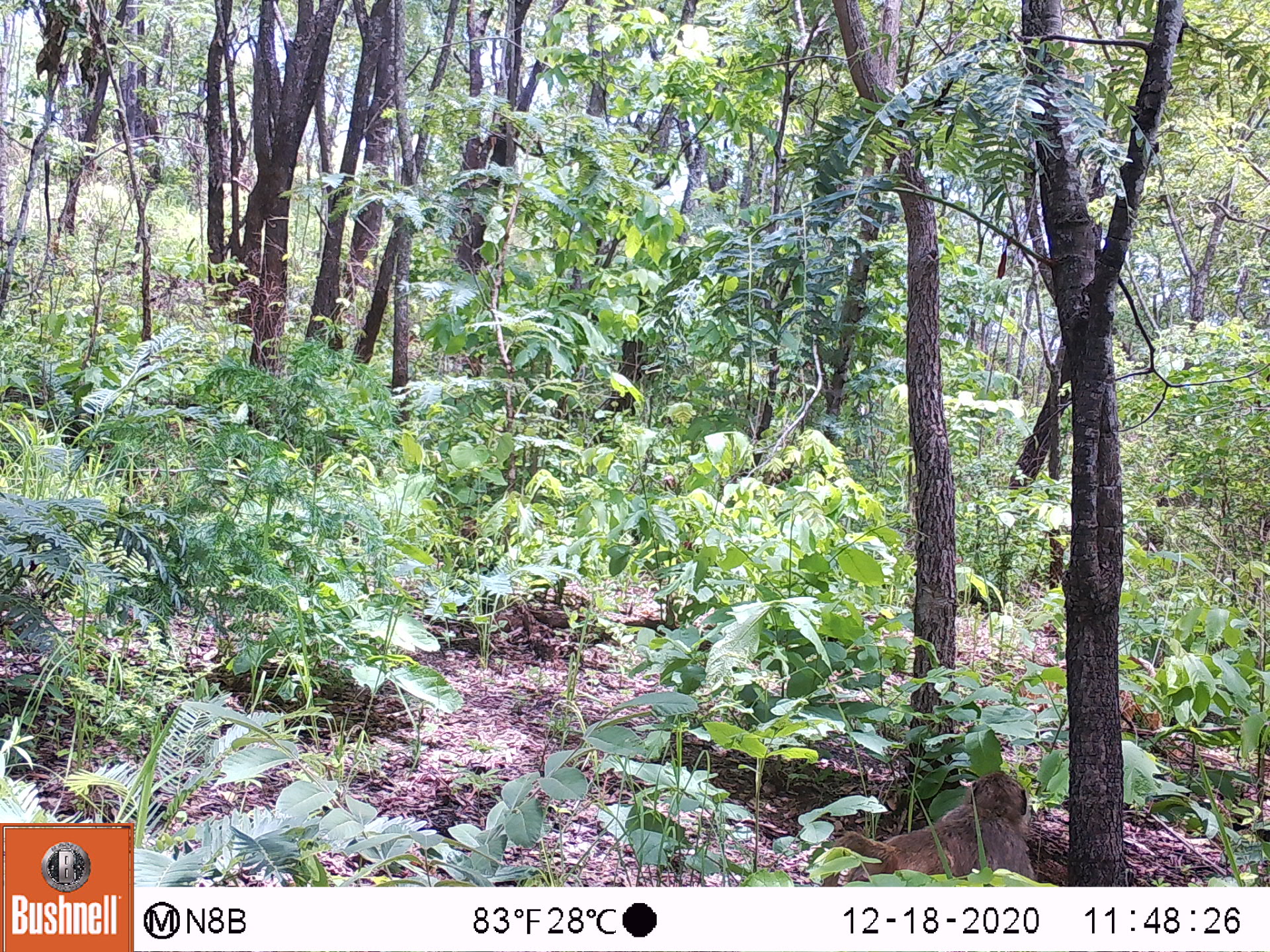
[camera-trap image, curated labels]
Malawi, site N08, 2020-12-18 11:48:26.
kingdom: Animalia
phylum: Chordata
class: Mammalia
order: Primates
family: Cercopithecidae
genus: Papio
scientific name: Papio cynocephalus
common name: yellow baboon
Yellow baboon (Papio cynocephalus), count 1.